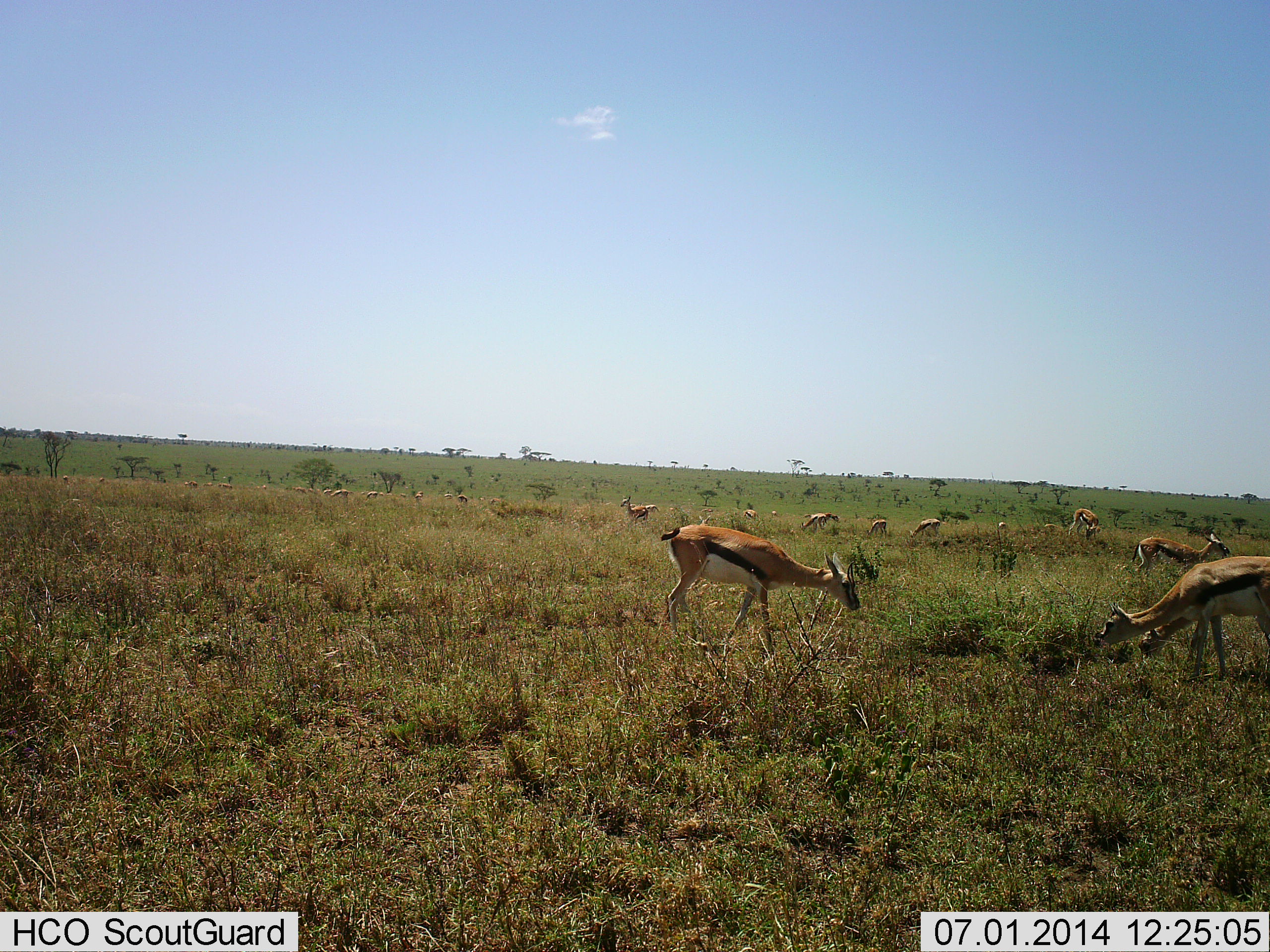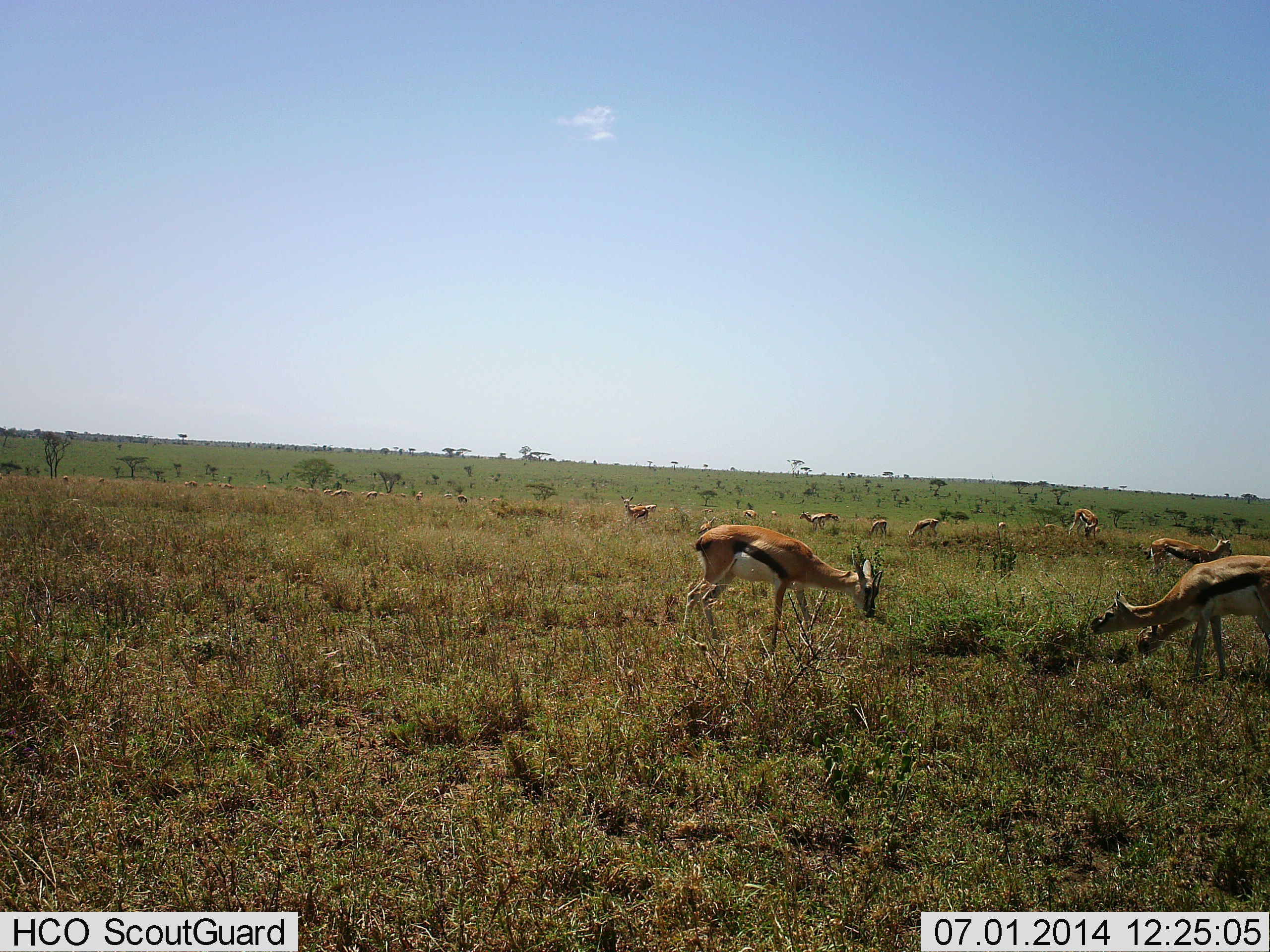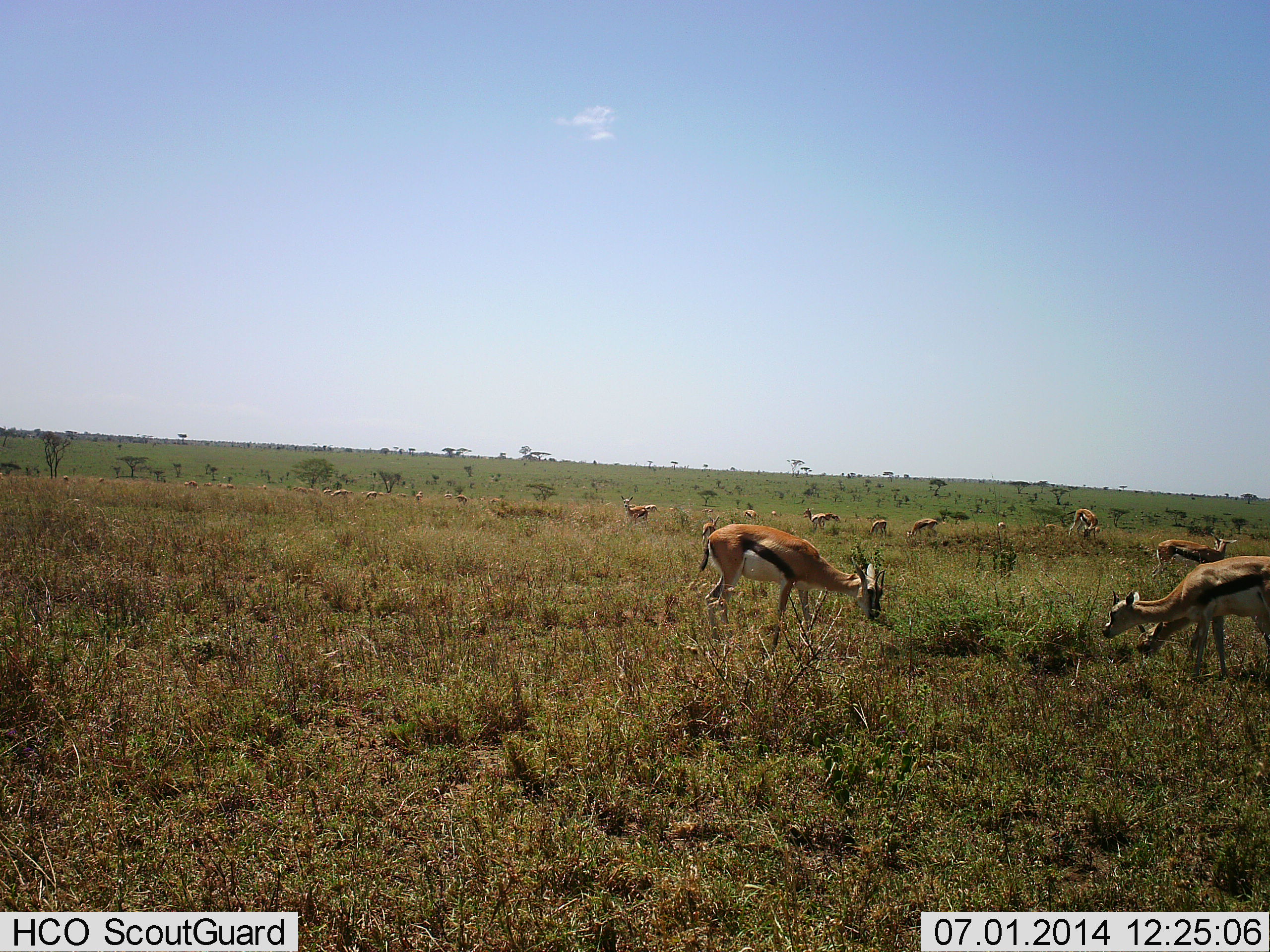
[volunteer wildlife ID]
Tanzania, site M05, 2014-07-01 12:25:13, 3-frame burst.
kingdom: Animalia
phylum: Chordata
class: Mammalia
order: Artiodactyla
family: Bovidae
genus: Eudorcas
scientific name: Eudorcas thomsonii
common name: thomson's gazelle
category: gazellethomsons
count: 11-50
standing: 60%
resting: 0%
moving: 10%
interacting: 0%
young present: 0%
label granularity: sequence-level